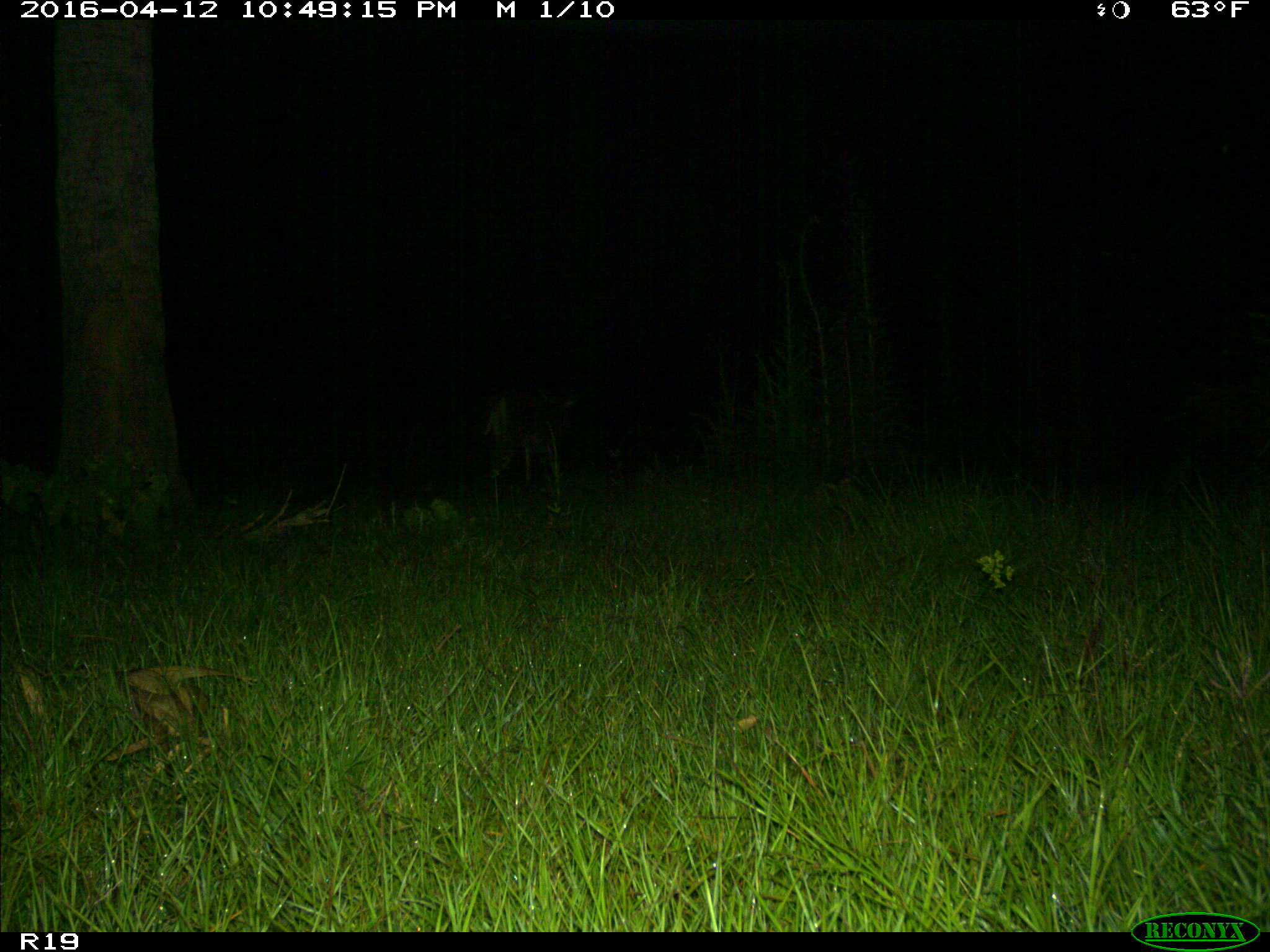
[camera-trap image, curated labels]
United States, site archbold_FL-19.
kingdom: Animalia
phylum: Chordata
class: Mammalia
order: Artiodactyla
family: Cervidae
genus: Odocoileus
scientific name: Odocoileus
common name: deer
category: unidentified deer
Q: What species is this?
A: Unidentified deer (deer) (Odocoileus).